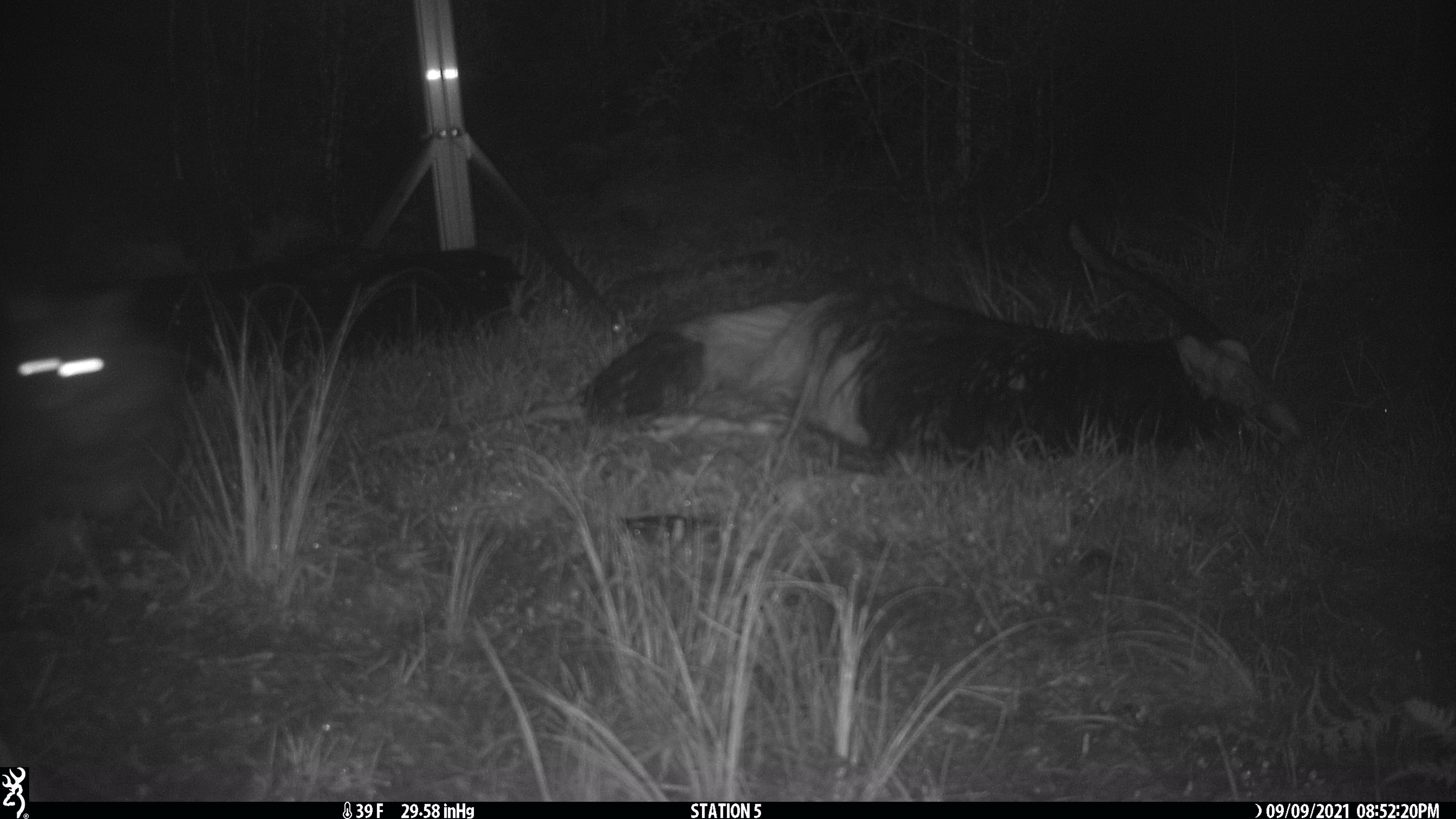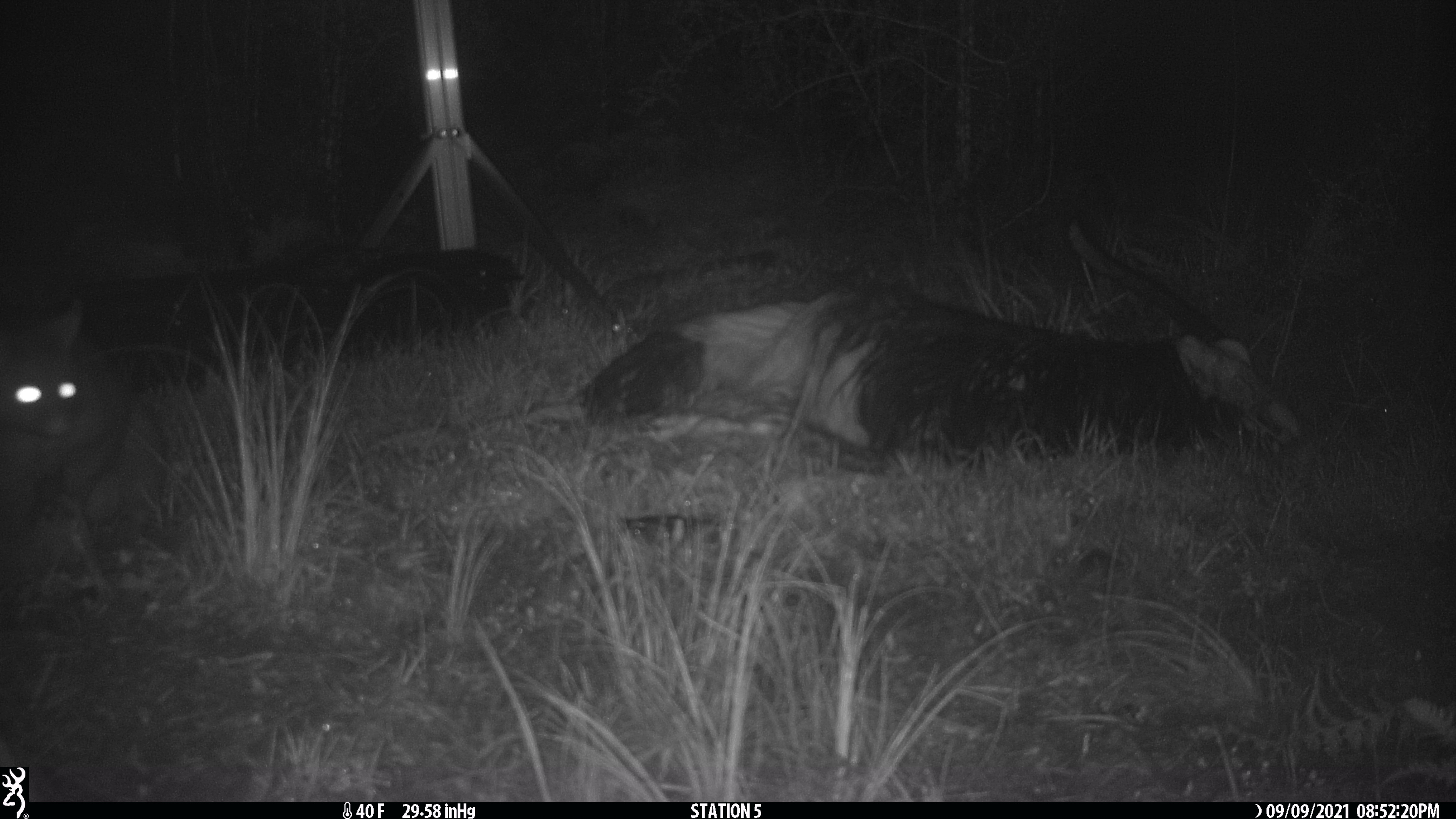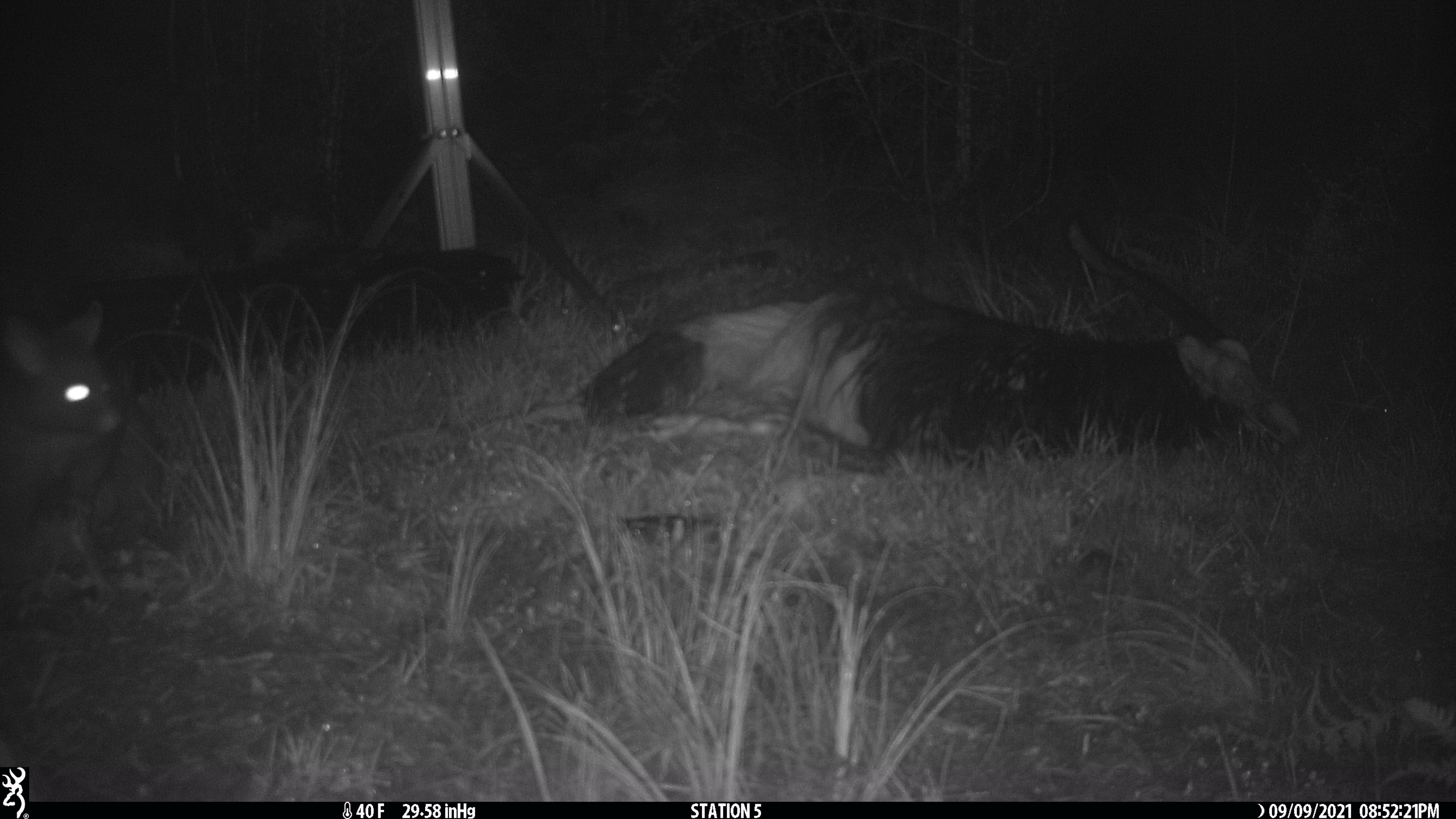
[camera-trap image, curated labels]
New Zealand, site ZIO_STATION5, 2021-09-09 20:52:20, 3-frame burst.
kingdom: Animalia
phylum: Chordata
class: Mammalia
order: Diprotodontia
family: Phalangeridae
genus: Trichosurus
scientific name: Trichosurus vulpecula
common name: common brushtail possum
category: possum